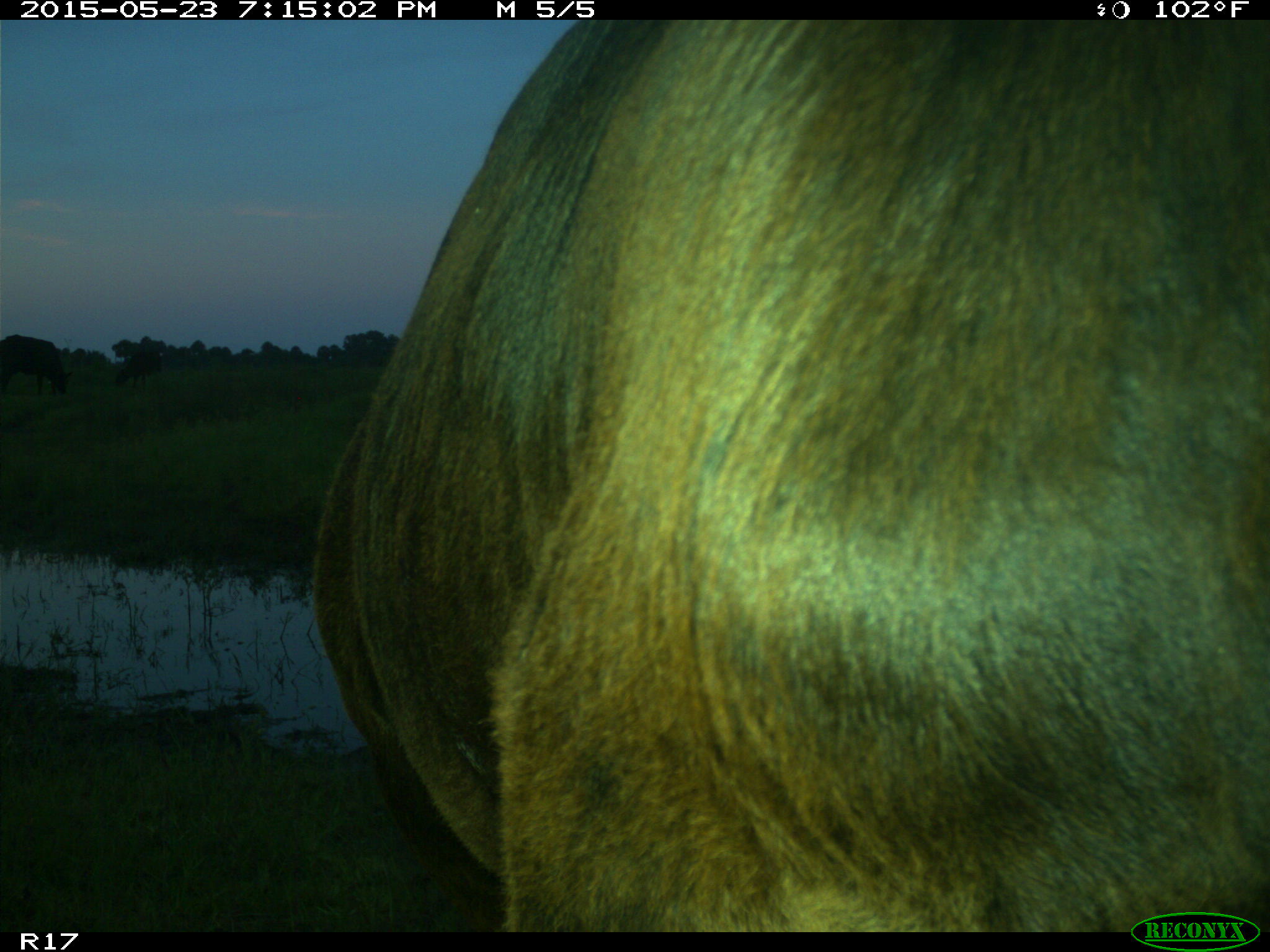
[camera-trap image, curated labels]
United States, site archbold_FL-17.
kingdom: Animalia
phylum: Chordata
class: Mammalia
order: Artiodactyla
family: Bovidae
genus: Bos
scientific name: Bos taurus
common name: domestic cow